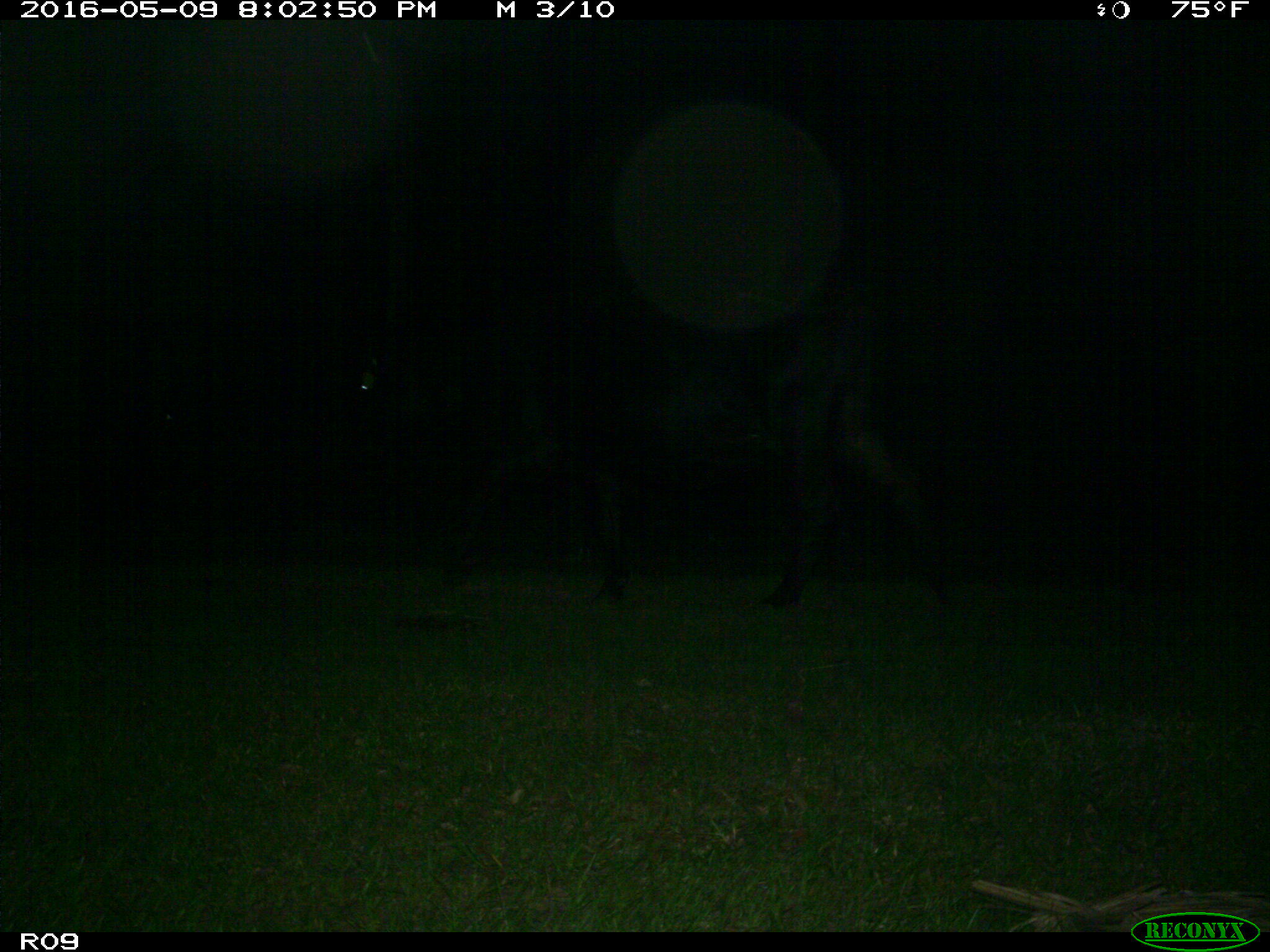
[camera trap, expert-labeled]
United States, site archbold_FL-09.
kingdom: Animalia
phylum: Chordata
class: Mammalia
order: Artiodactyla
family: Bovidae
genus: Bos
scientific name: Bos taurus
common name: domestic cow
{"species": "Bos taurus (domestic cow)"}